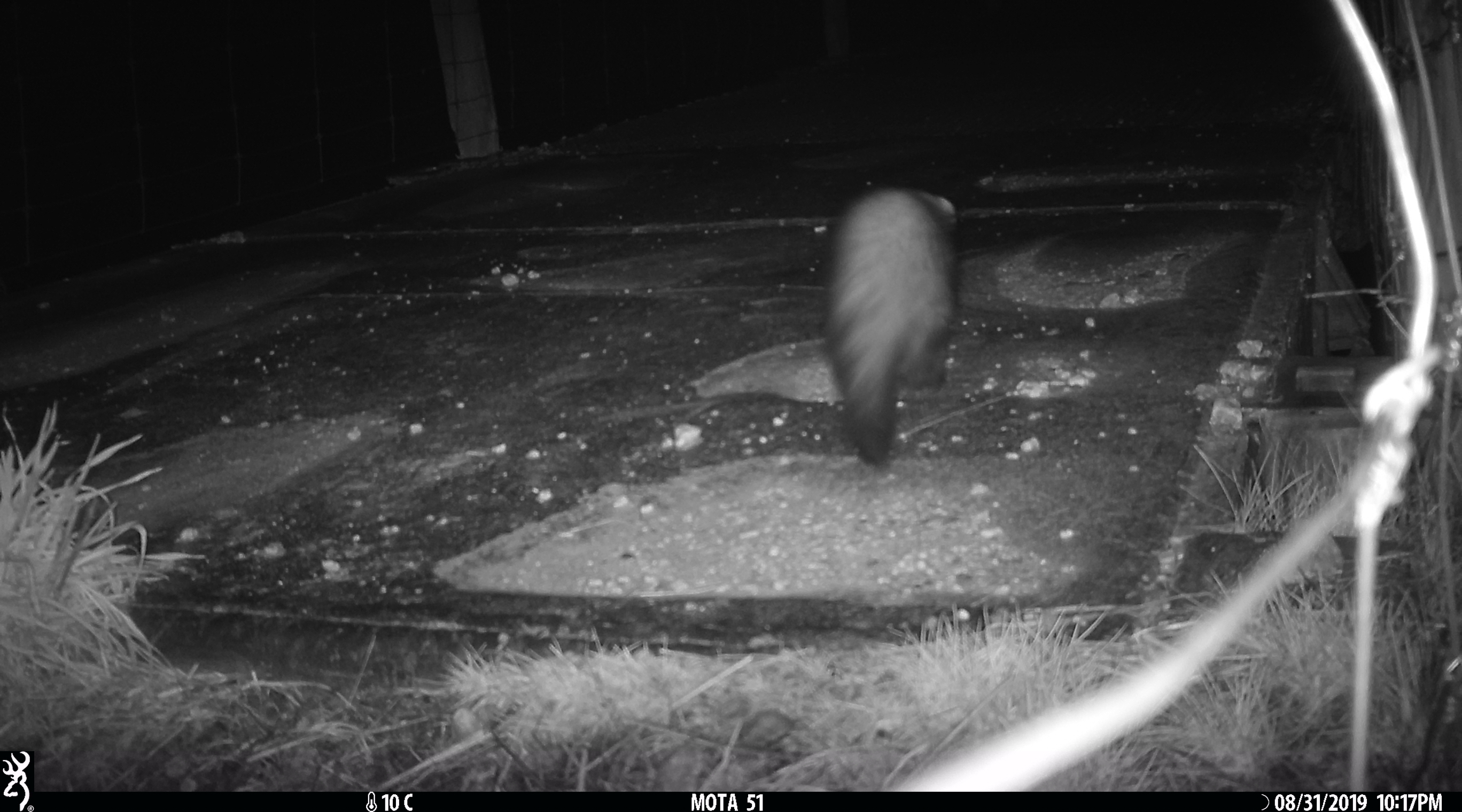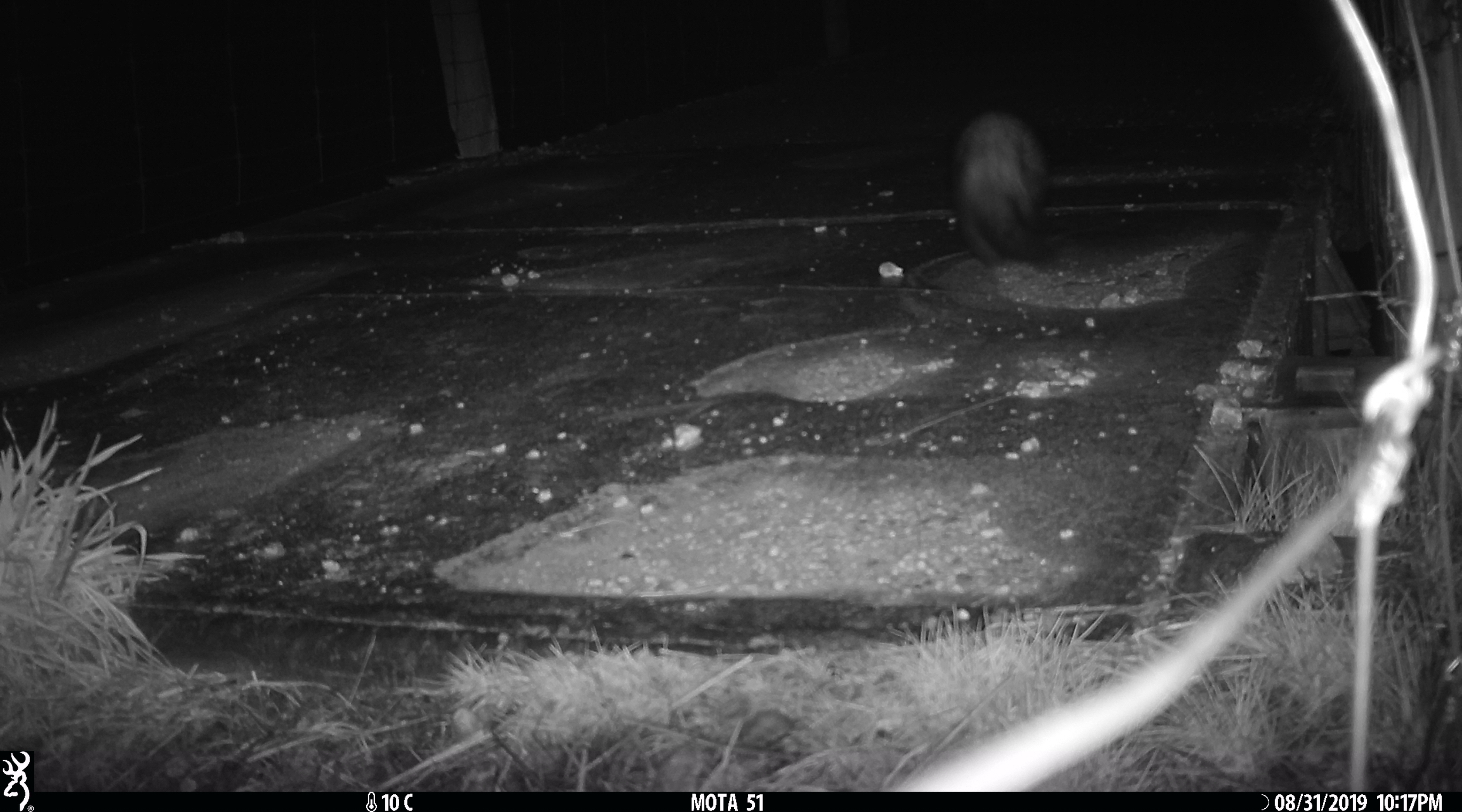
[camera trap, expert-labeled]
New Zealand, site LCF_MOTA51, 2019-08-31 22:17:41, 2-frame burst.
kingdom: Animalia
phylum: Chordata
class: Mammalia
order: Carnivora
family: Mustelidae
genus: Mustela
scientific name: Mustela furo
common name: ferret